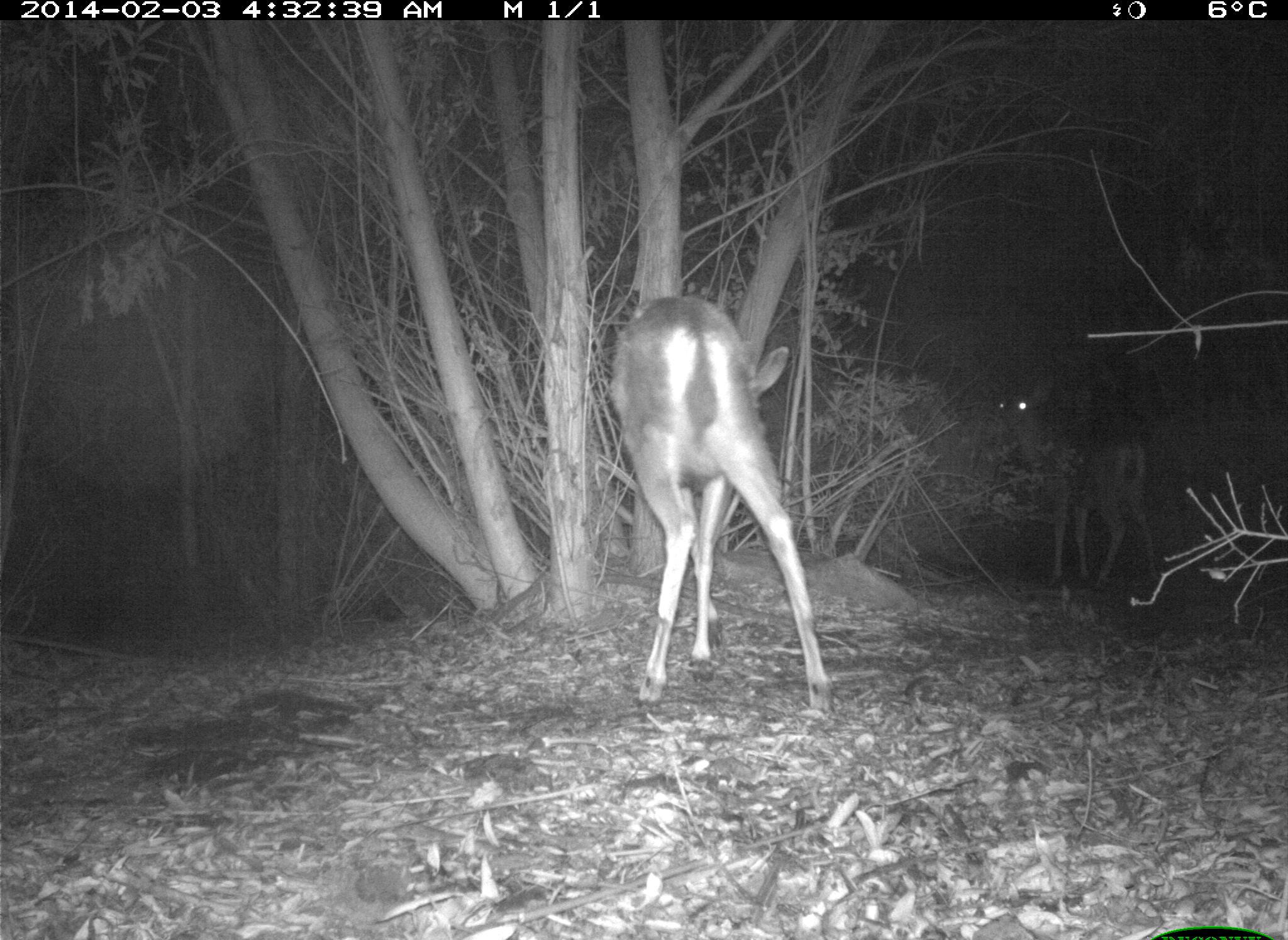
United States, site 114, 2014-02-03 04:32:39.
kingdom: Animalia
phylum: Chordata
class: Mammalia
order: Artiodactyla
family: Cervidae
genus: Odocoileus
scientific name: Odocoileus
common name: deer